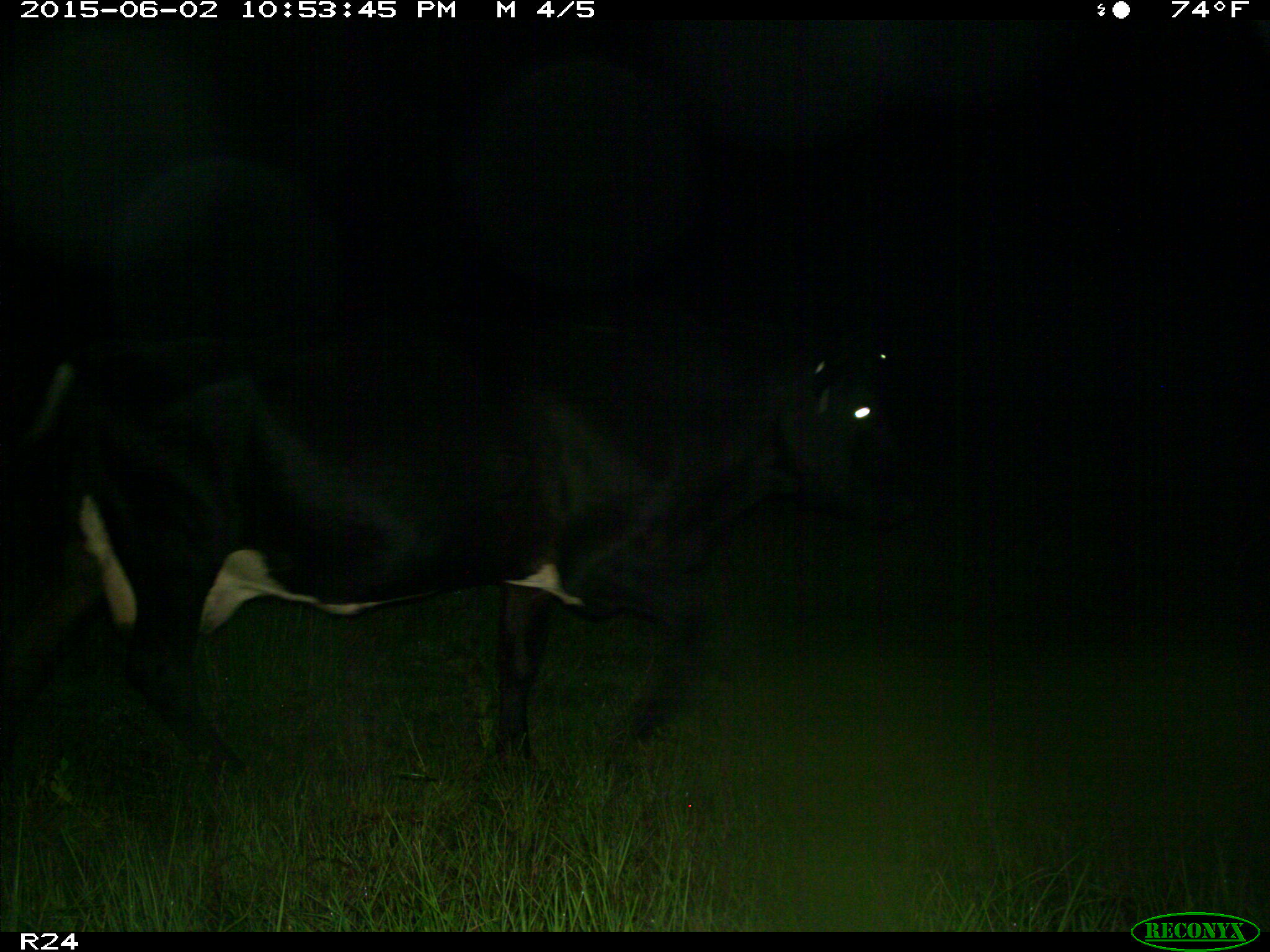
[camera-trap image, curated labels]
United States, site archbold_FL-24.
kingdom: Animalia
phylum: Chordata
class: Mammalia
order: Artiodactyla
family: Bovidae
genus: Bos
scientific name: Bos taurus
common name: domestic cow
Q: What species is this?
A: Bos taurus (domestic cow).